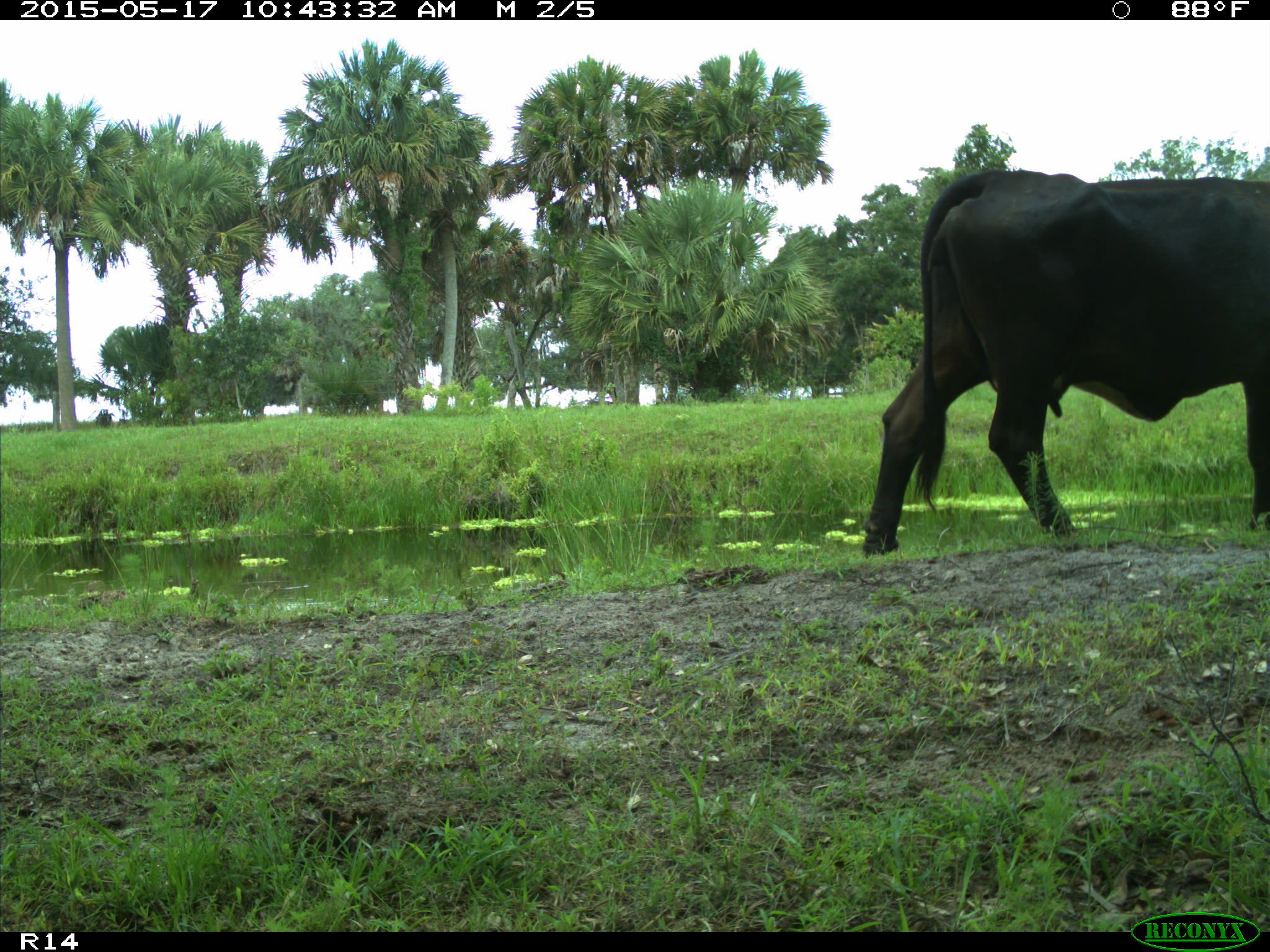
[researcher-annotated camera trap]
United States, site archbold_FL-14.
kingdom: Animalia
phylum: Chordata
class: Mammalia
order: Artiodactyla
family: Bovidae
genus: Bos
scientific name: Bos taurus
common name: domestic cow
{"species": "Bos taurus (domestic cow)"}